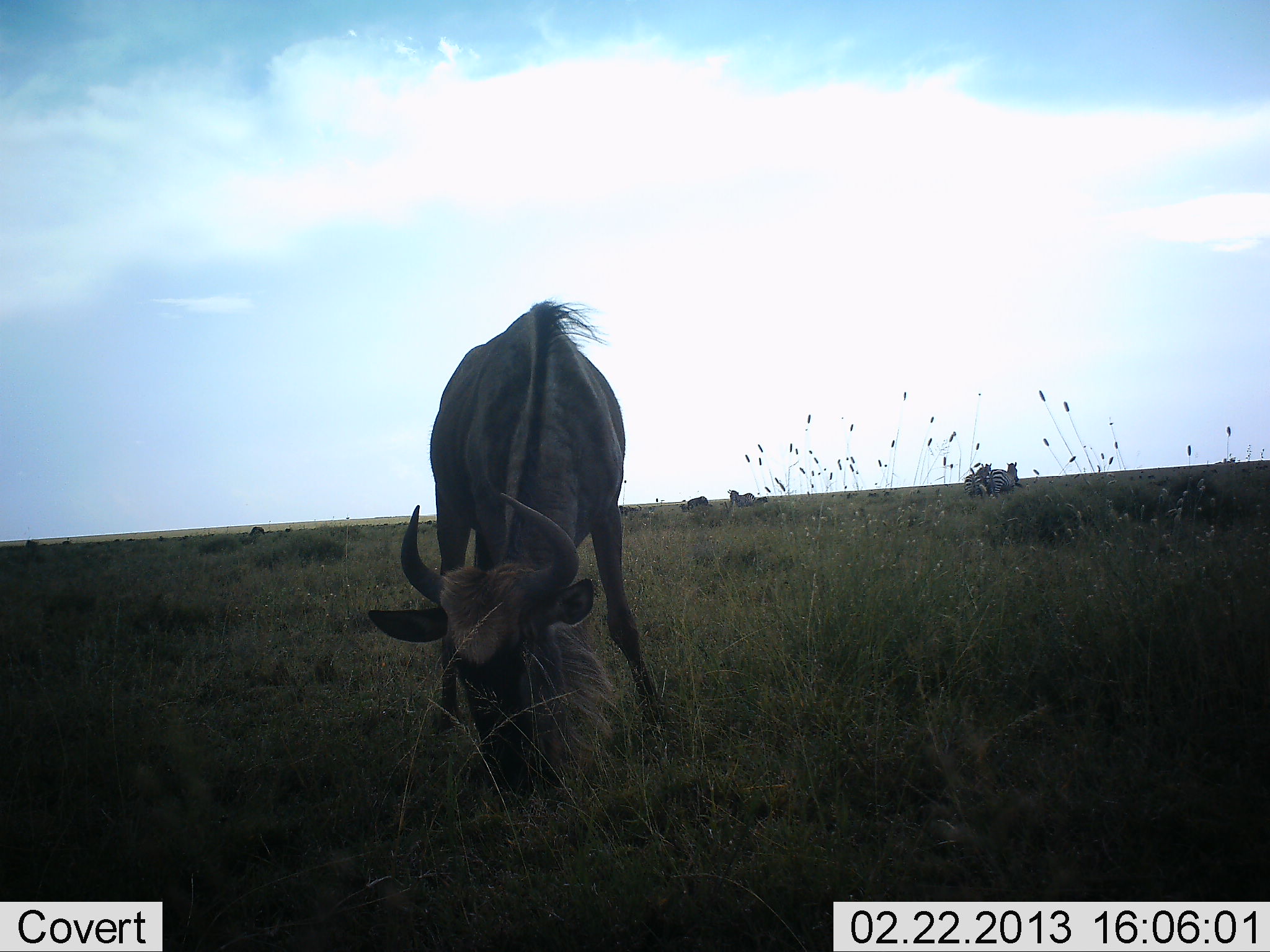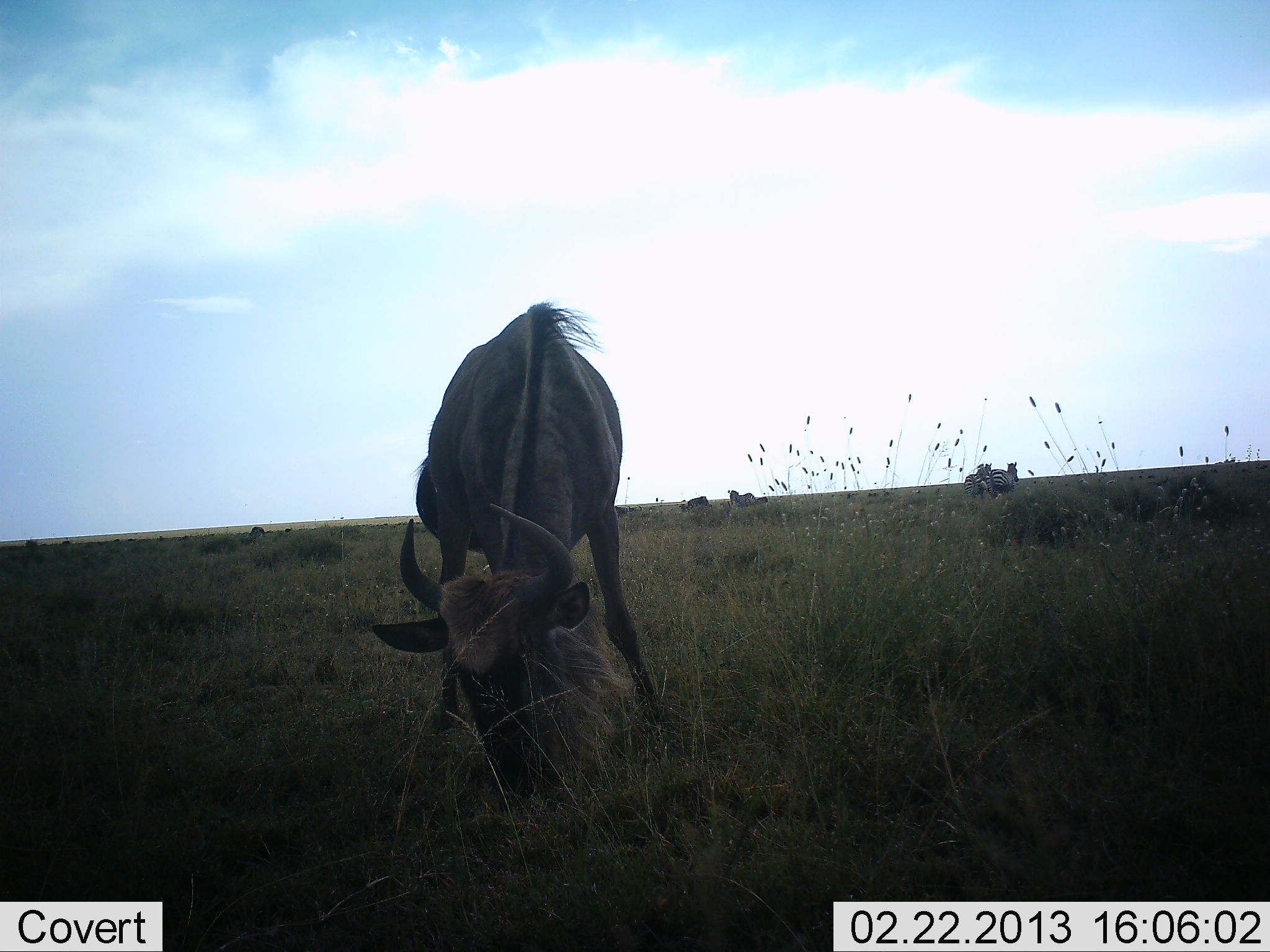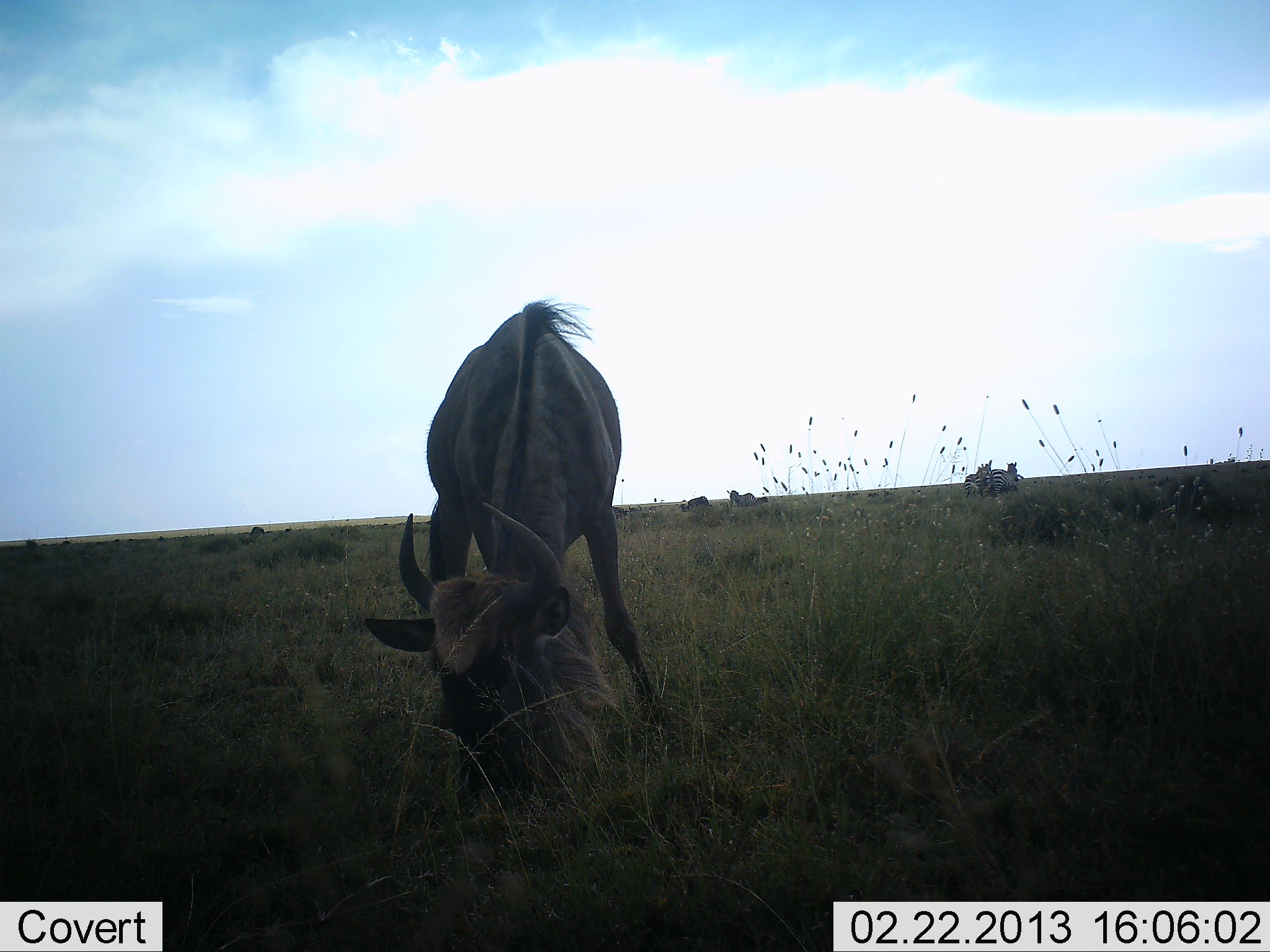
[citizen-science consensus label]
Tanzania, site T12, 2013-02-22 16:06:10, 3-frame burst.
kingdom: Animalia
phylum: Chordata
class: Mammalia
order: Artiodactyla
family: Bovidae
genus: Connochaetes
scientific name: Connochaetes taurinus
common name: blue wildebeest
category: wildebeest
Wildebeest (blue wildebeest) (Connochaetes taurinus), count 1. Behavior (volunteer vote fractions): standing 35%, resting 5%, moving 5%, interacting 5%. Young present (vote fraction): 5%. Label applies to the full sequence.